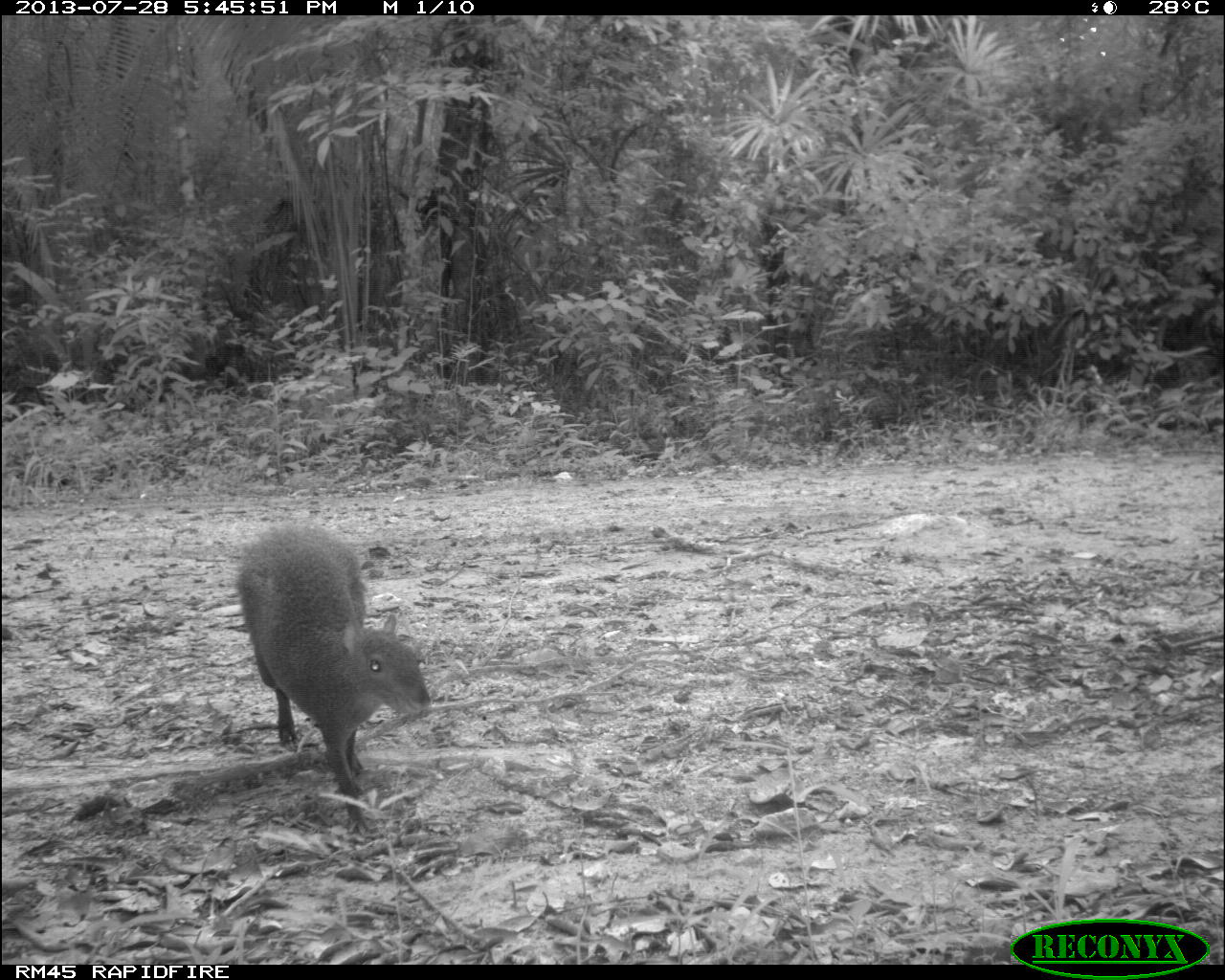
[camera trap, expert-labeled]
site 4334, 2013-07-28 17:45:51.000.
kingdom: Animalia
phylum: Chordata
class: Mammalia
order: Rodentia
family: Dasyproctidae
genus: Dasyprocta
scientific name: Dasyprocta punctata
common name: central american agouti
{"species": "Dasyprocta punctata (central american agouti)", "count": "1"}